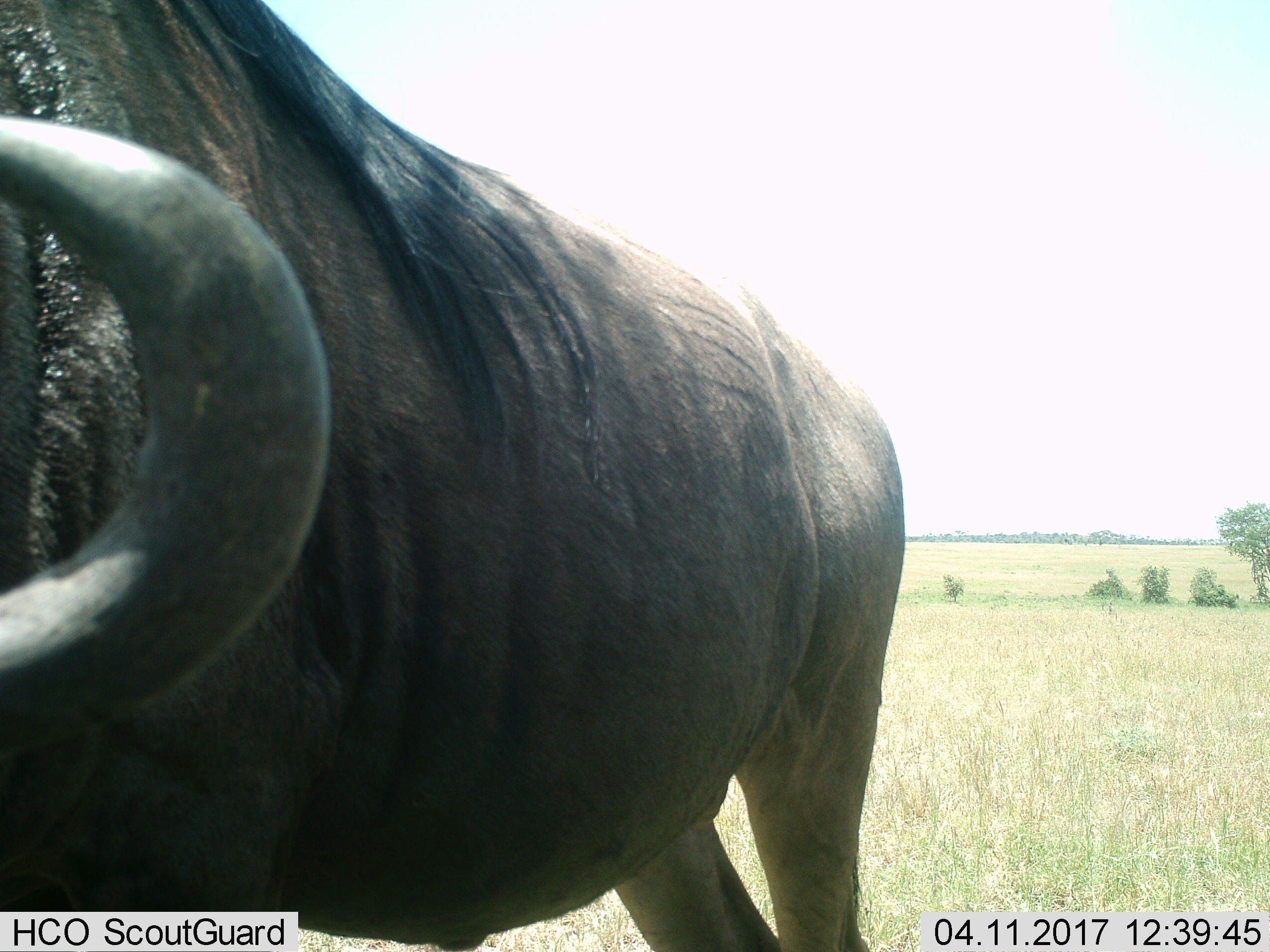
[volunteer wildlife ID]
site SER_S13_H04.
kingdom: Animalia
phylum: Chordata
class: Mammalia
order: Artiodactyla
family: Bovidae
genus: Connochaetes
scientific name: Connochaetes taurinus taurinus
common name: blue wildebeest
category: wildebeestblue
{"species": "wildebeestblue (blue wildebeest) (Connochaetes taurinus taurinus)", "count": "1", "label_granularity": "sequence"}